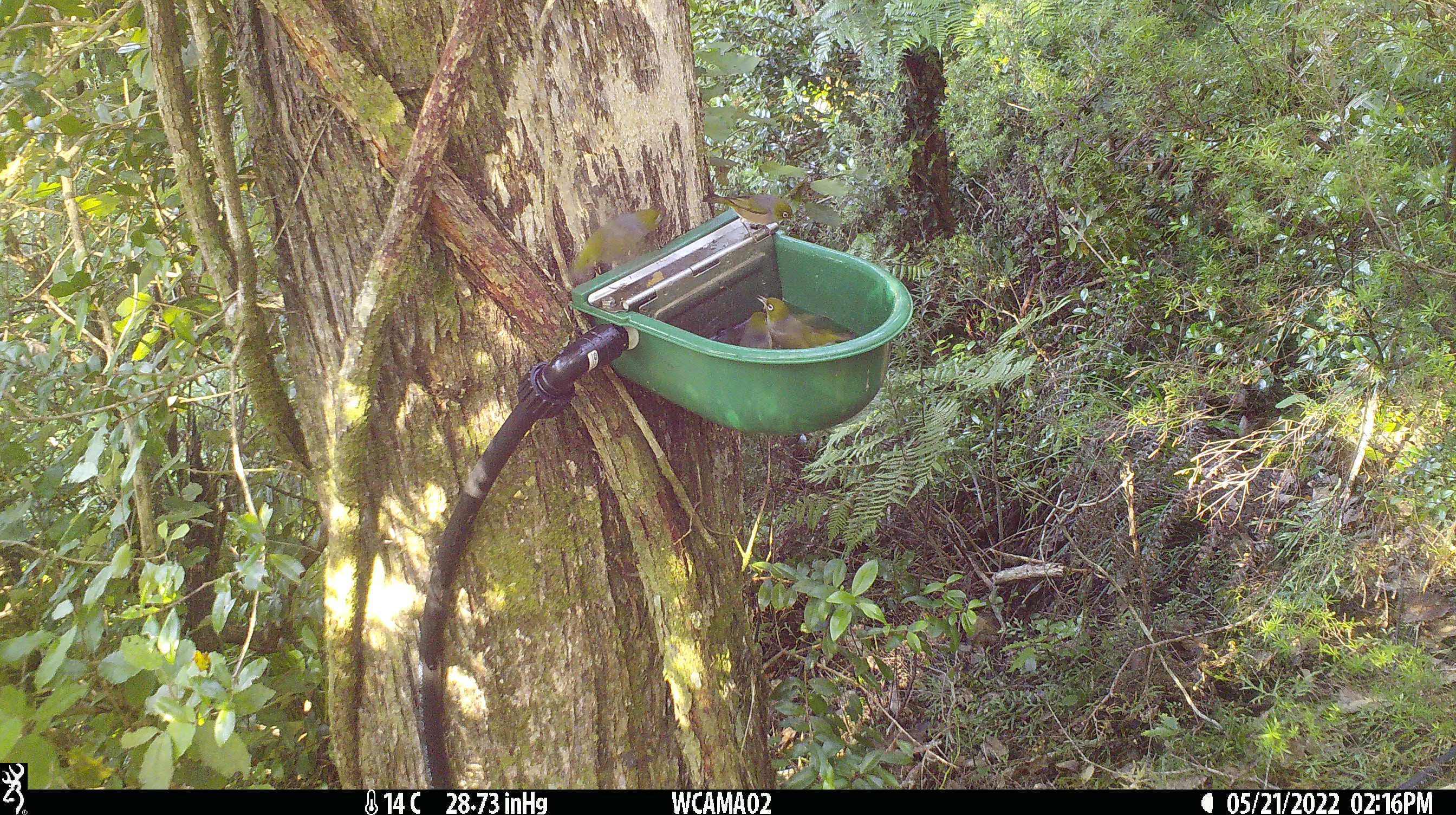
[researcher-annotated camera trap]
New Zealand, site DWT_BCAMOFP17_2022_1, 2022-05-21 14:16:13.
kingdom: Animalia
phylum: Chordata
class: Aves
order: Passeriformes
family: Zosteropidae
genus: Zosterops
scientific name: Zosterops lateralis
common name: silvereye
Silvereye (Zosterops lateralis).